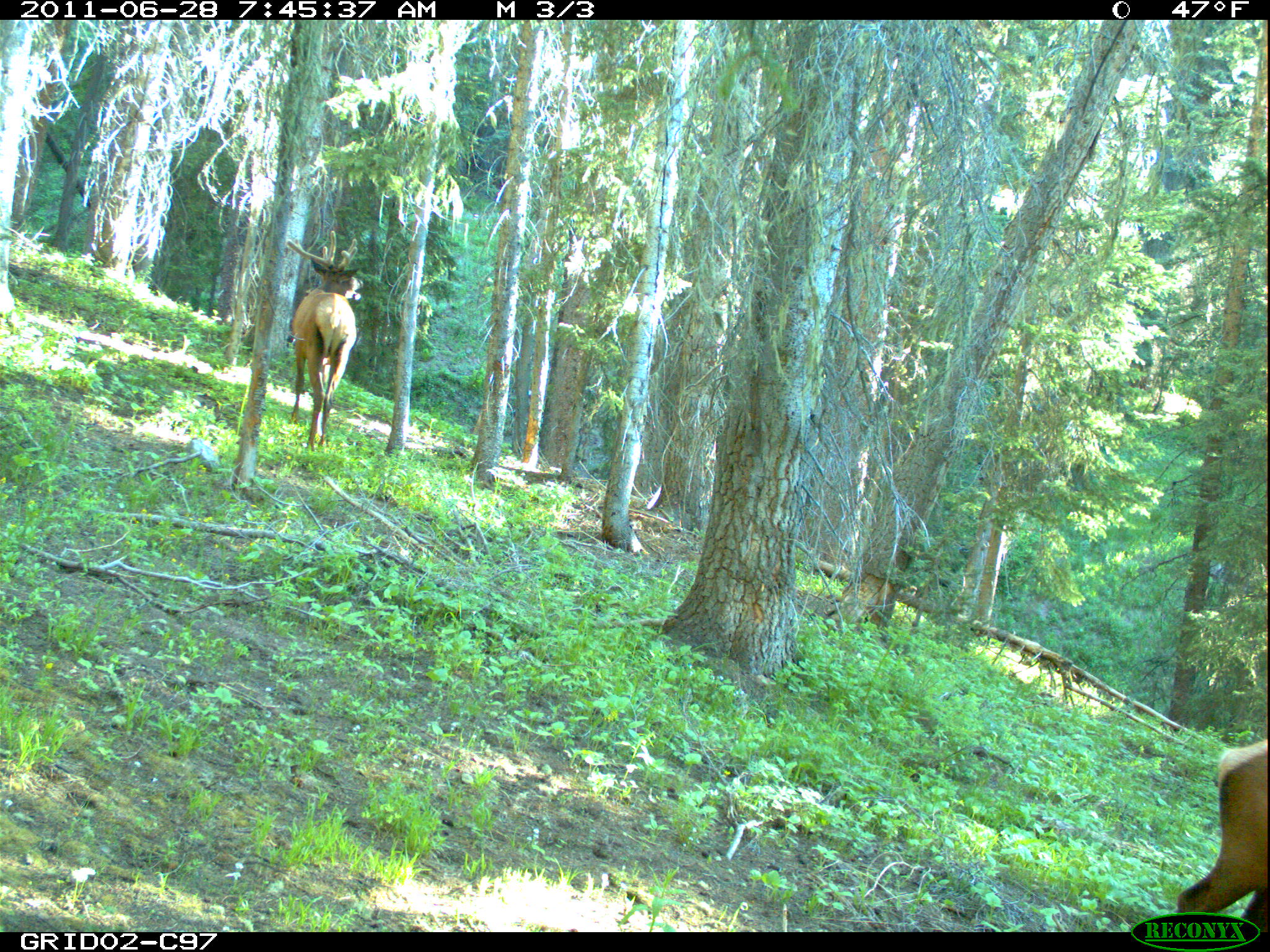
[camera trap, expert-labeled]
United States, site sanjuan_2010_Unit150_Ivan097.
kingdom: Animalia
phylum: Chordata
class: Mammalia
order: Artiodactyla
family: Cervidae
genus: Cervus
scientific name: Cervus elaphus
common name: red deer